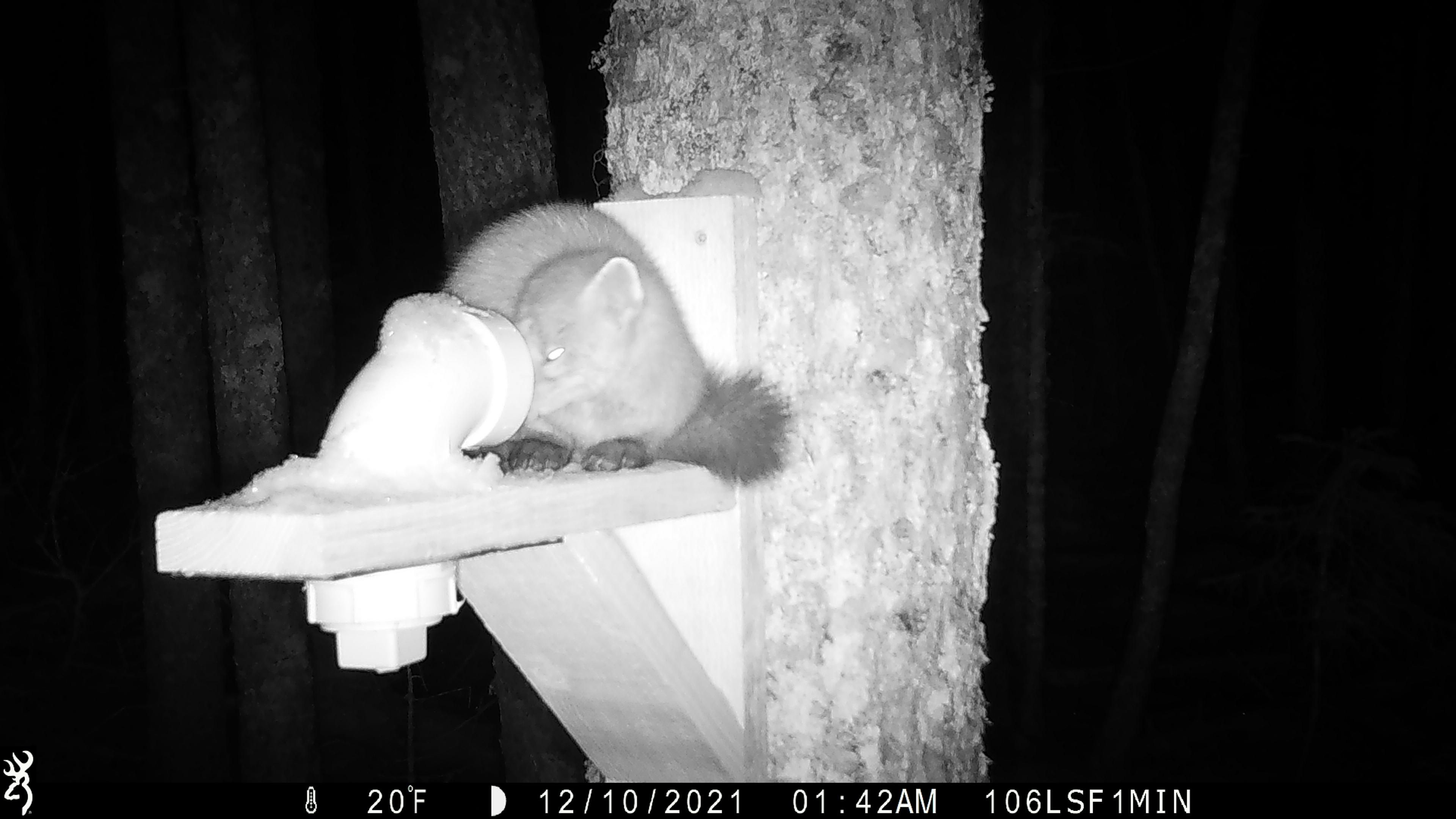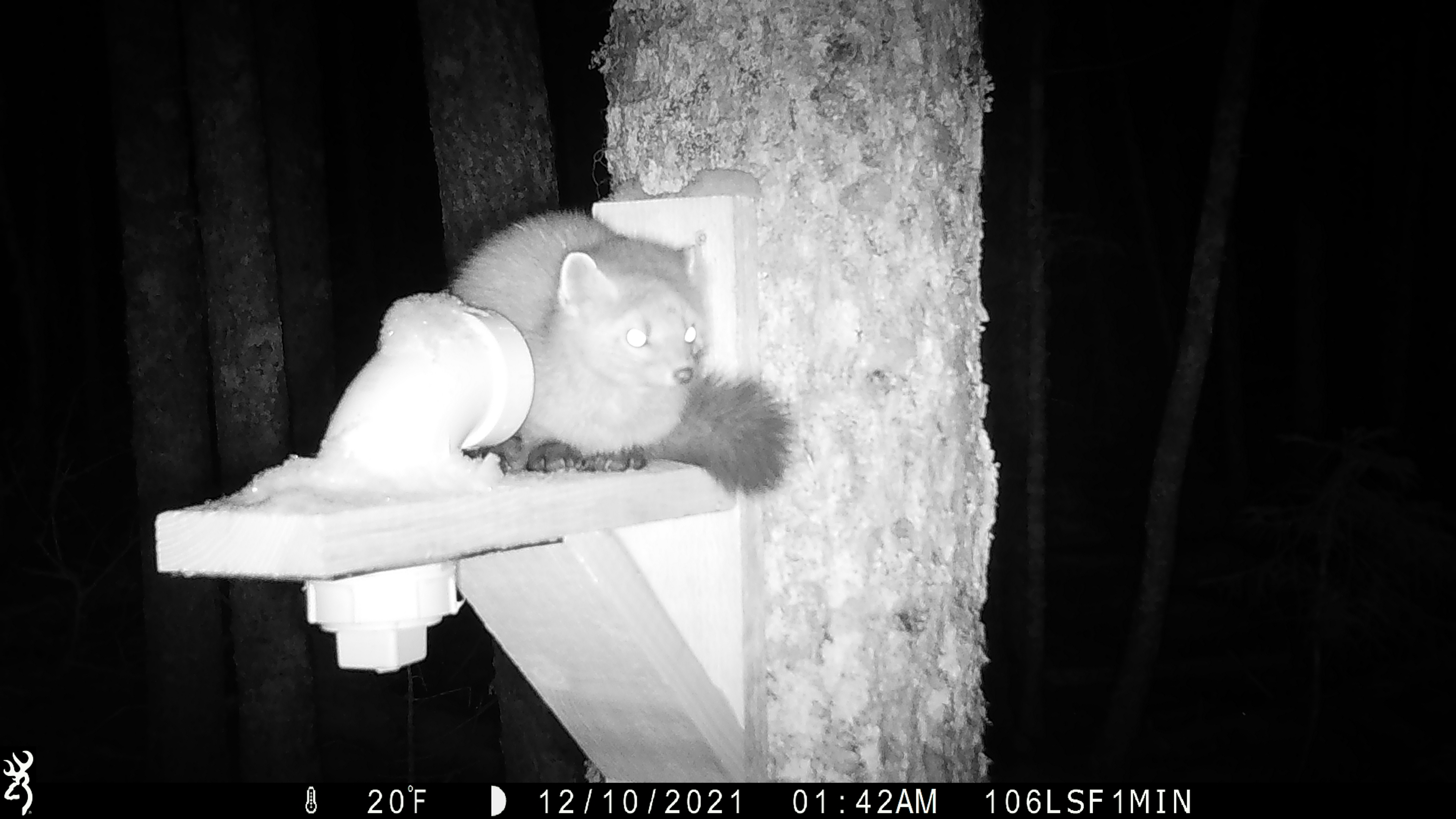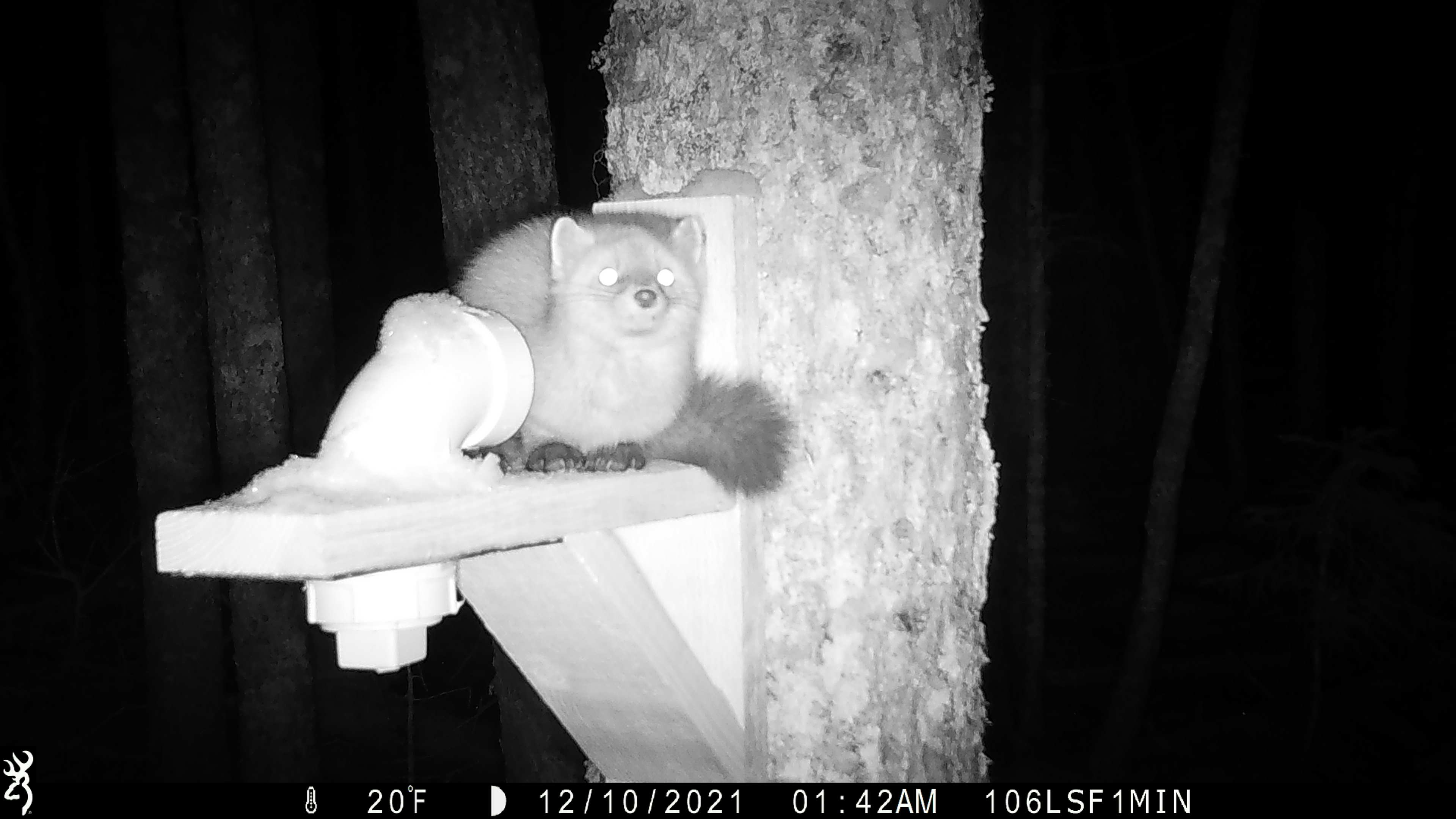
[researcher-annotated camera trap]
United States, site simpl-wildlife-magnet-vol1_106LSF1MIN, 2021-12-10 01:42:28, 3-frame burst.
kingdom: Animalia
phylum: Chordata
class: Mammalia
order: Carnivora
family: Mustelidae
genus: Martes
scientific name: Martes americana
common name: american marten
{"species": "american marten (Martes americana)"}